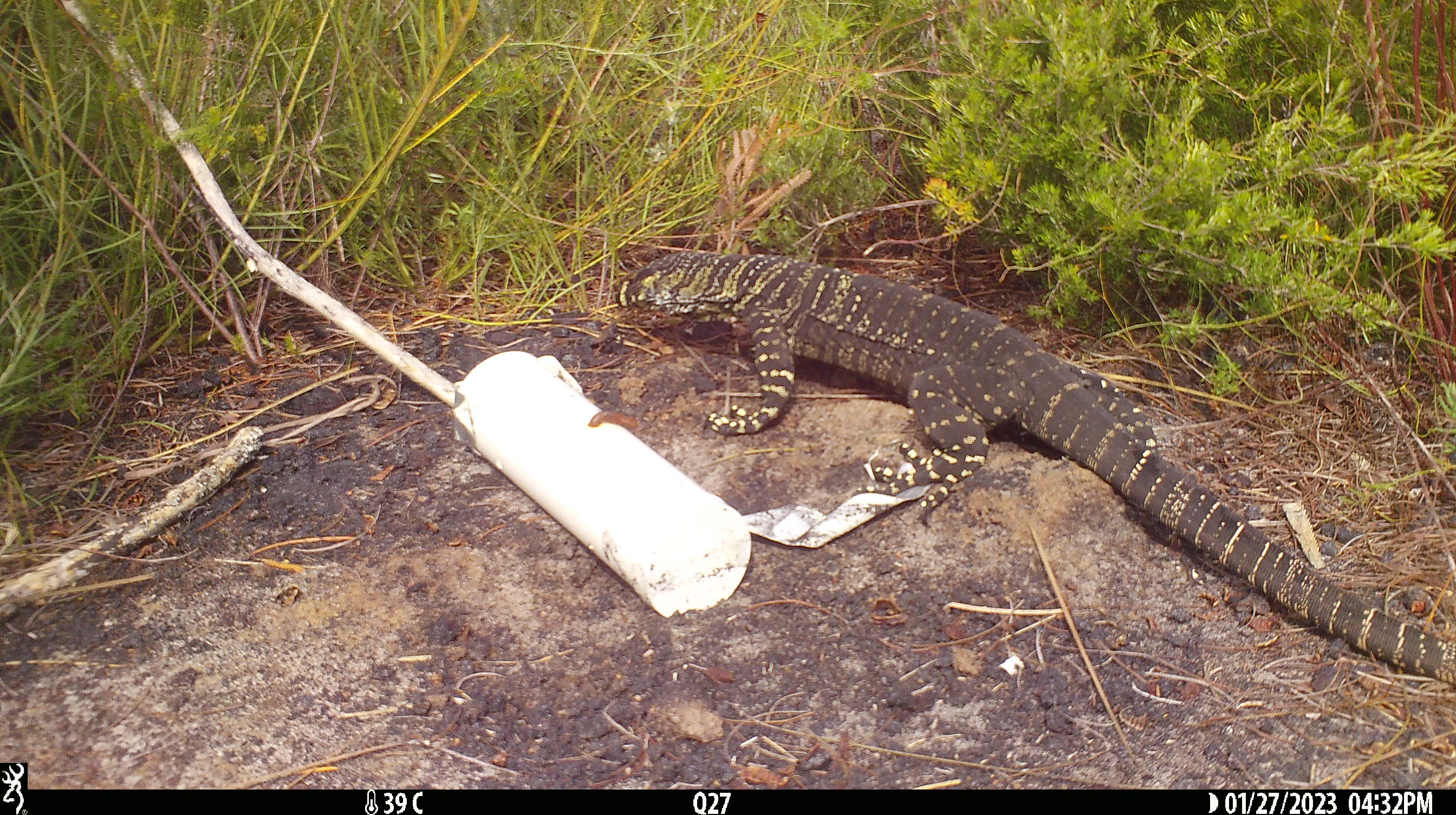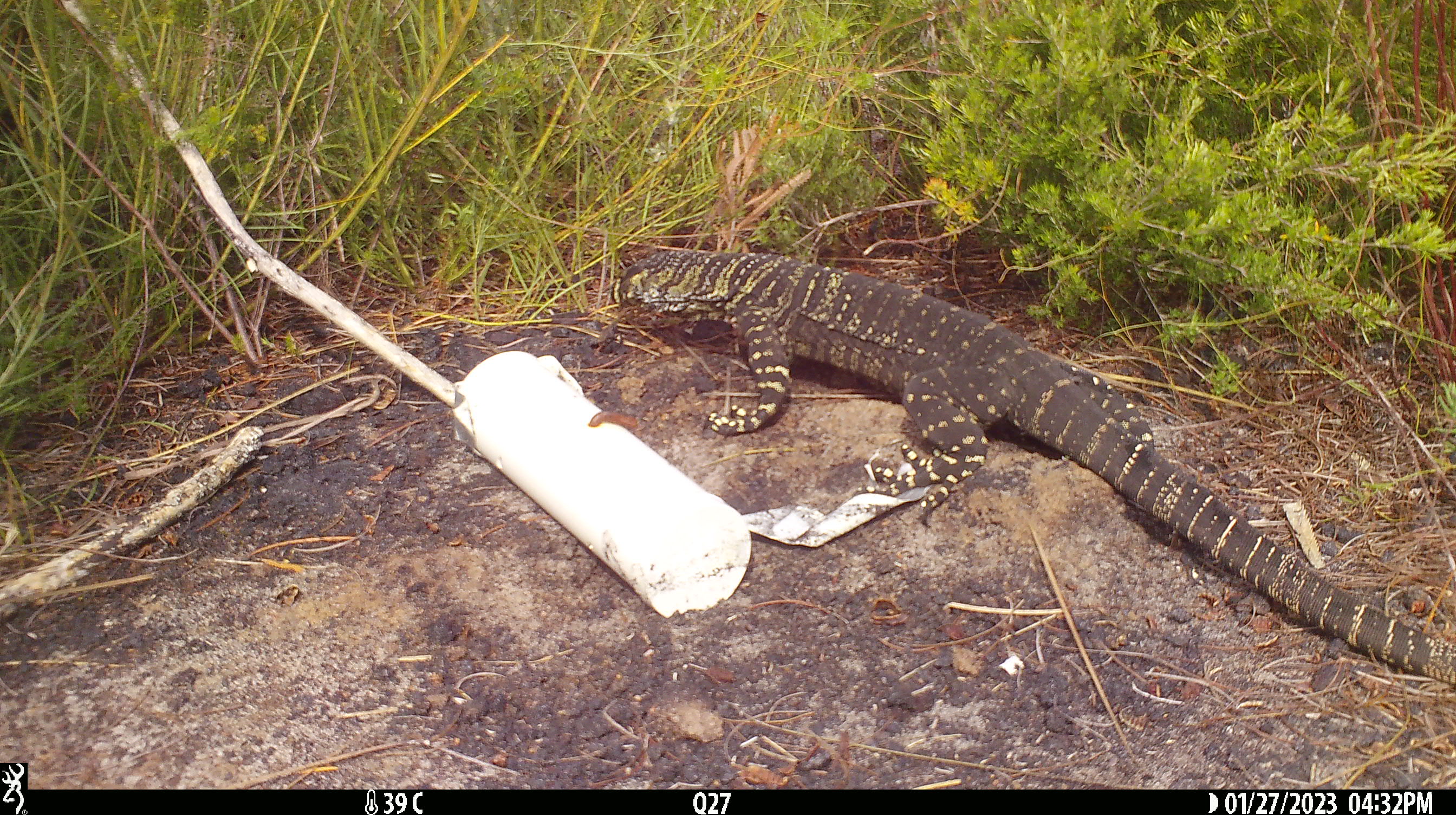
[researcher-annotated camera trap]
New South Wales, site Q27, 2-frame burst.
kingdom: Animalia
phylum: Chordata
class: Reptilia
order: Squamata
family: Varanidae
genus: Varanus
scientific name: Varanus varius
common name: lace monitor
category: goanna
Goanna (lace monitor) (Varanus varius).